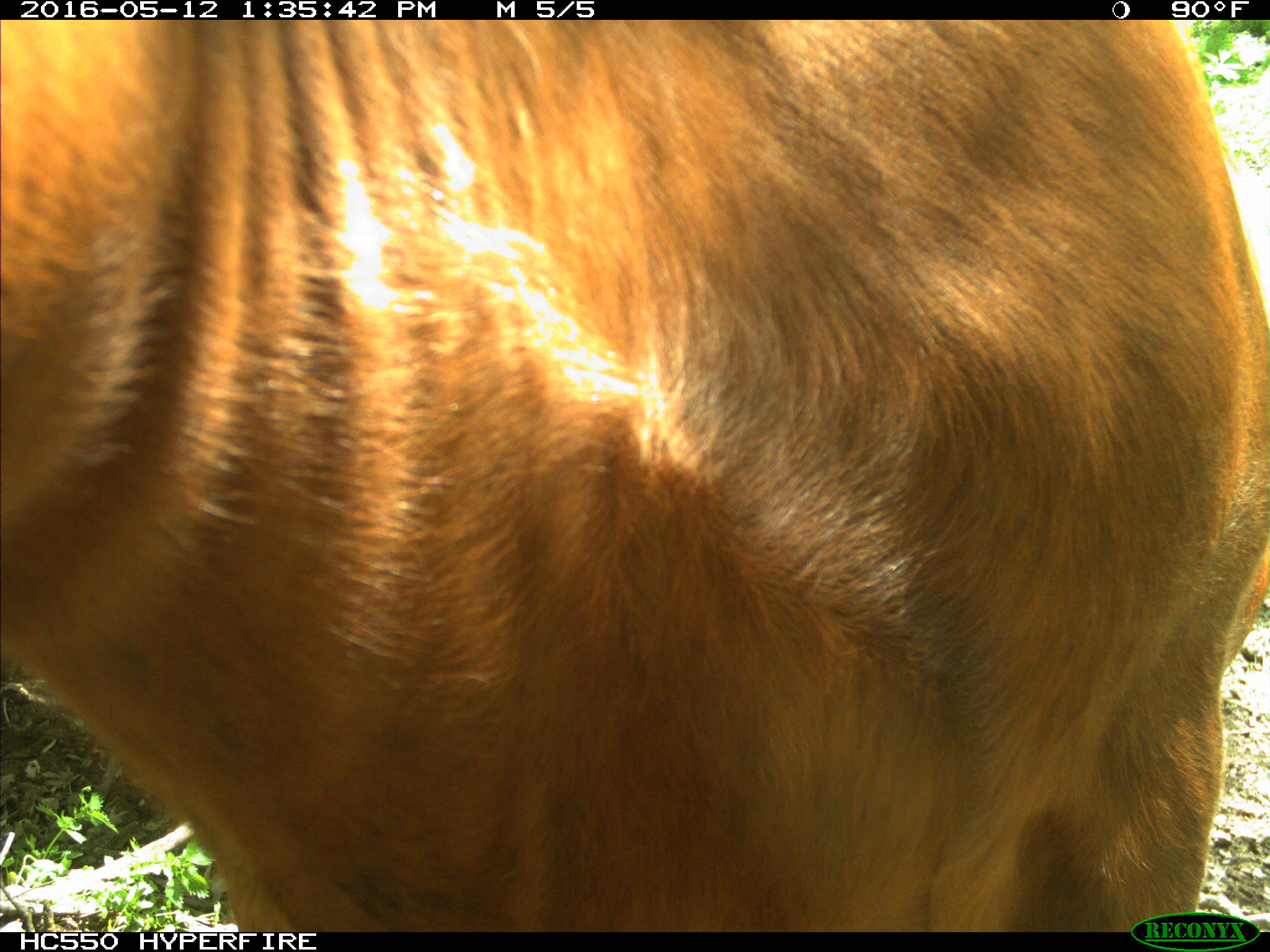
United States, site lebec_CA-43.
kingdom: Animalia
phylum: Chordata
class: Mammalia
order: Artiodactyla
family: Bovidae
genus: Bos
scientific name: Bos taurus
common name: domestic cow